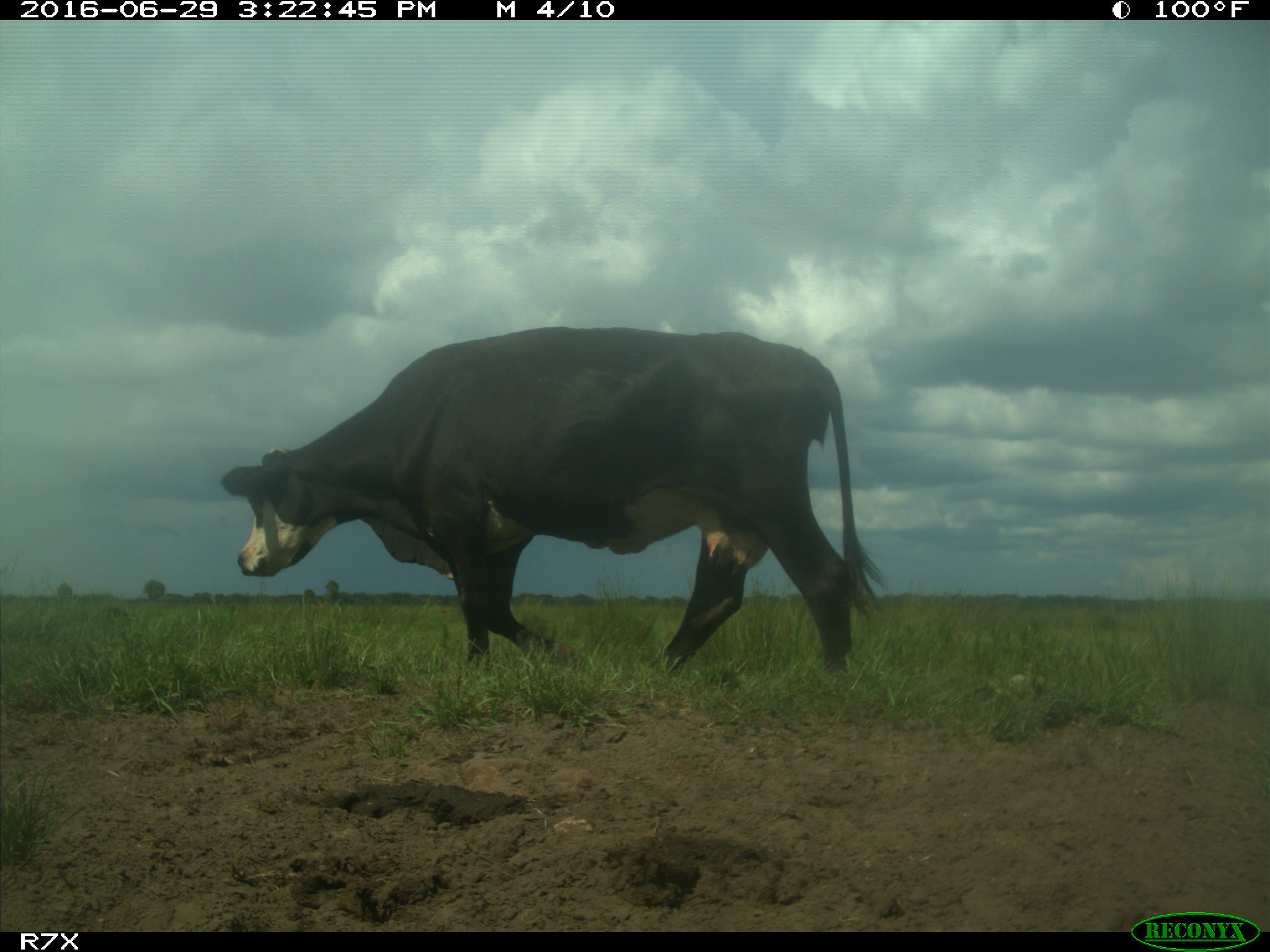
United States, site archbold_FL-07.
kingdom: Animalia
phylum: Chordata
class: Mammalia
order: Artiodactyla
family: Bovidae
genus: Bos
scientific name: Bos taurus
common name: domestic cow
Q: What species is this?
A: Bos taurus (domestic cow).